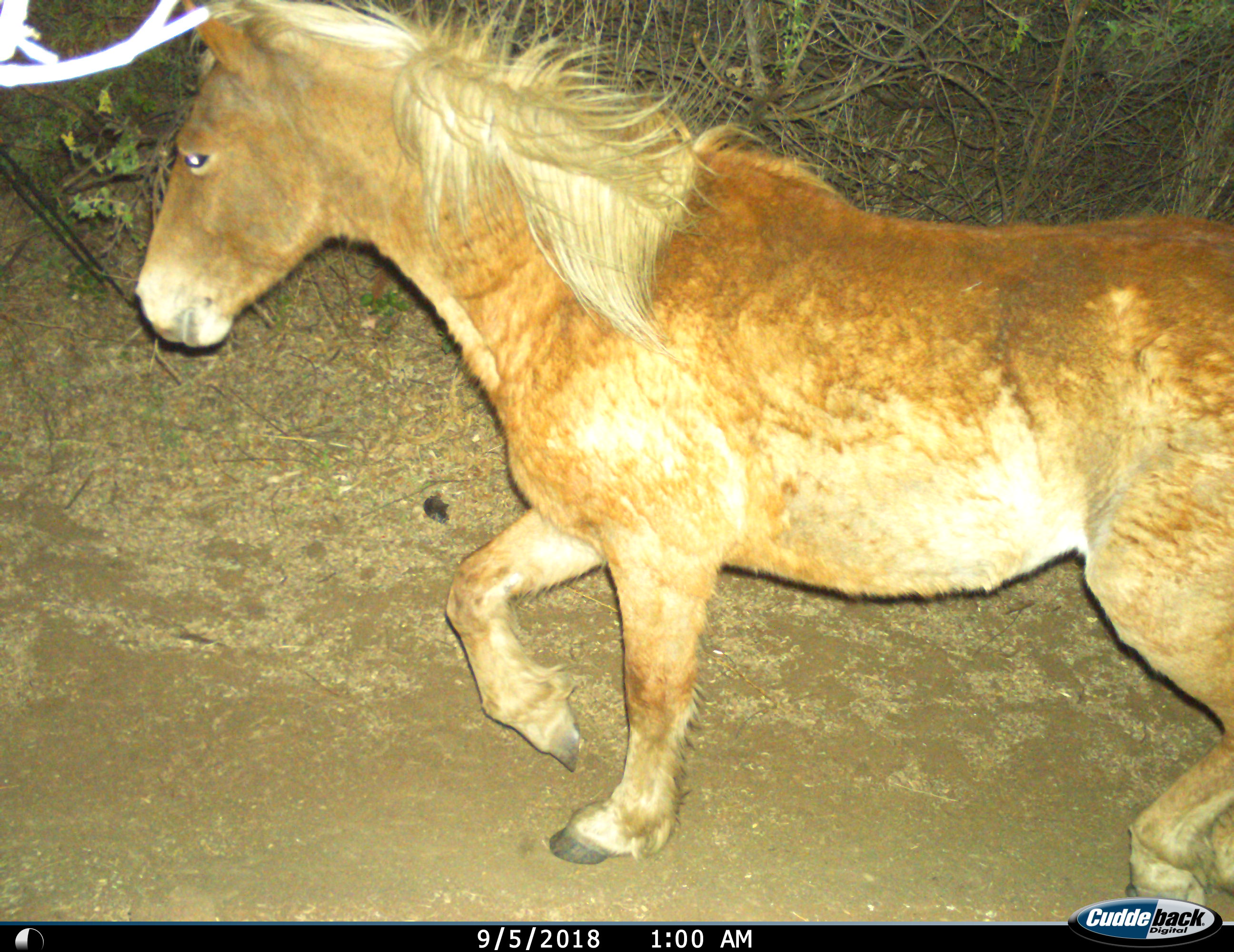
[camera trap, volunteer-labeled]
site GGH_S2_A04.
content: unidentified animal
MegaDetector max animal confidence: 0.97